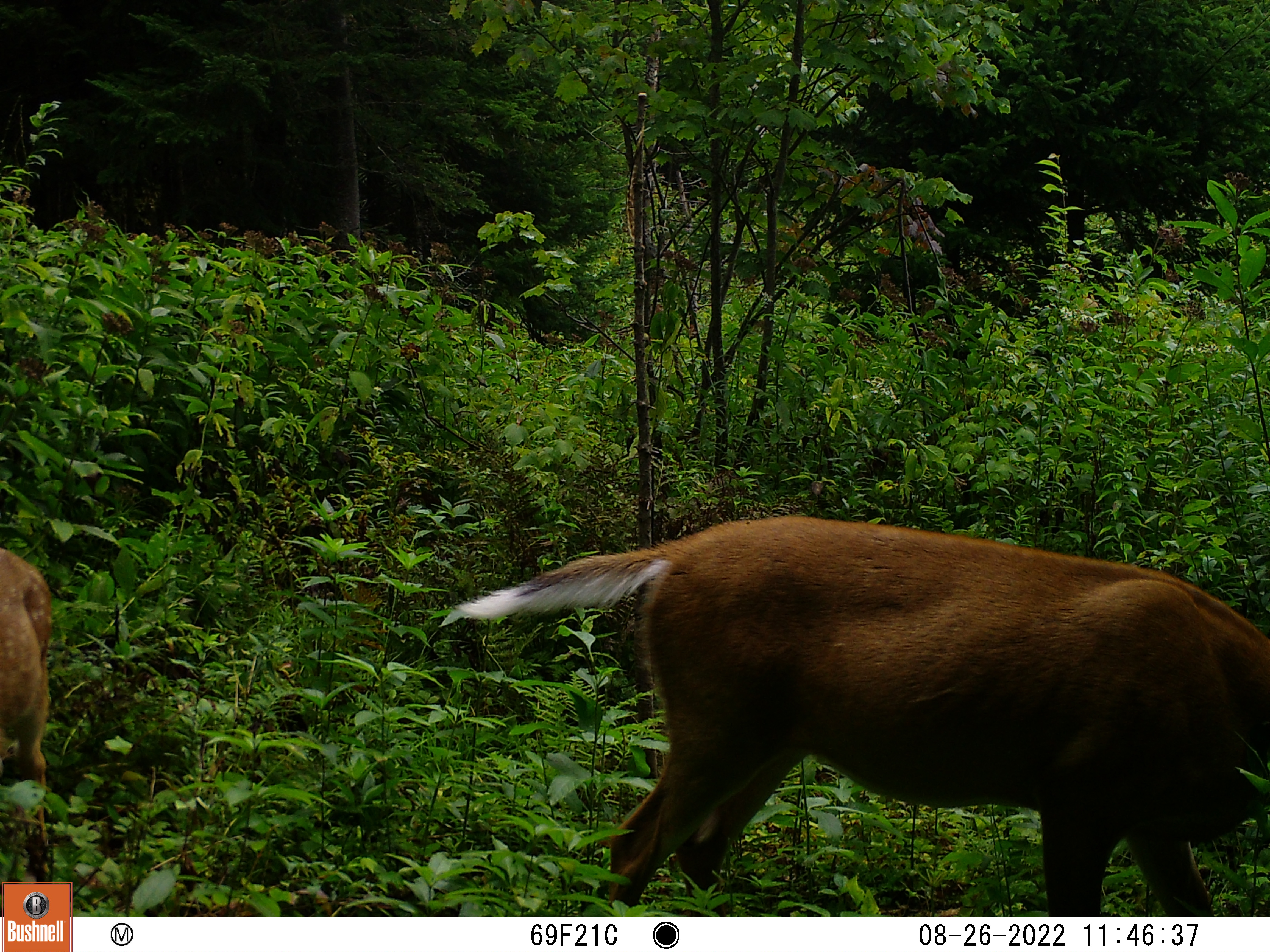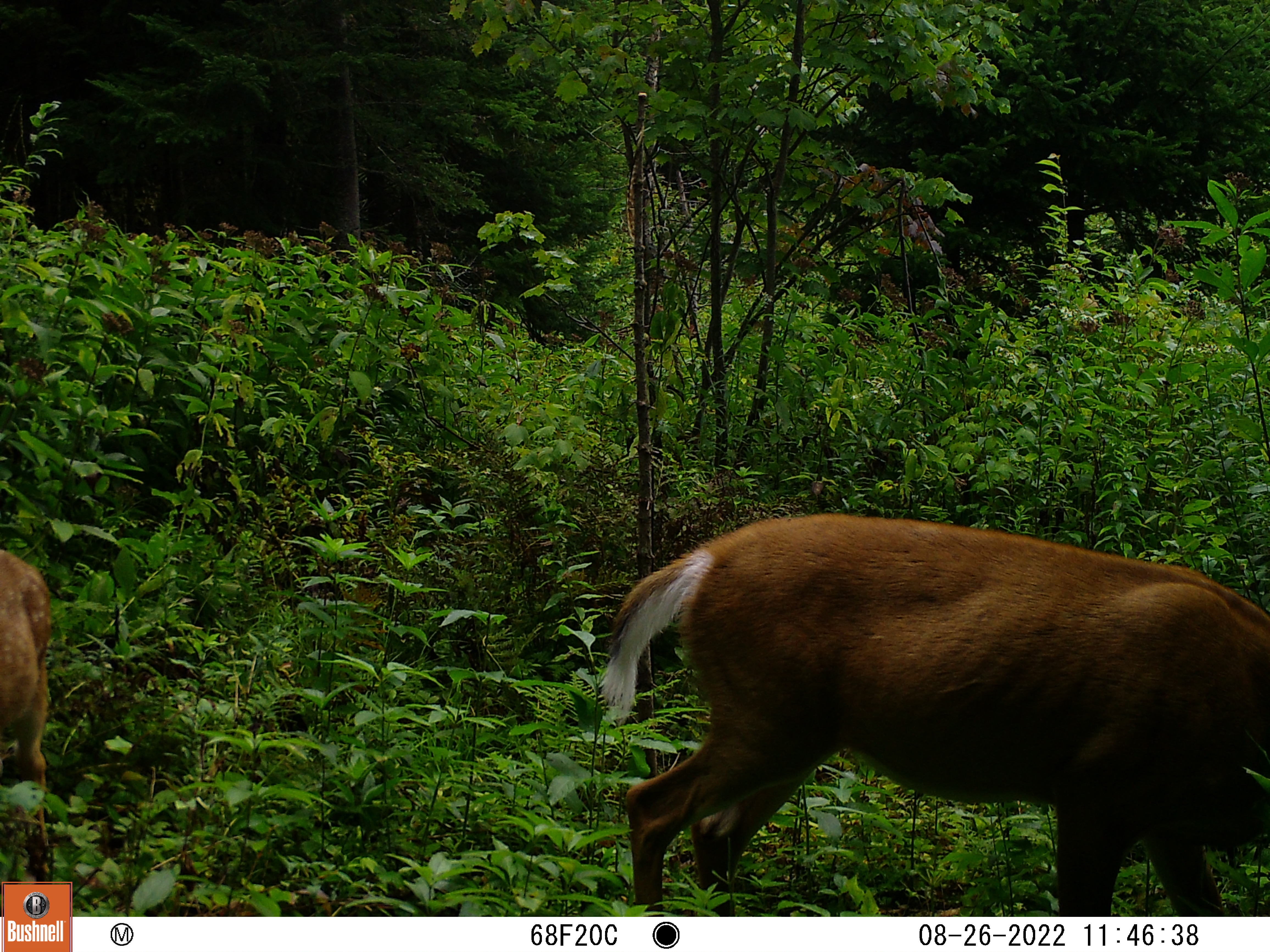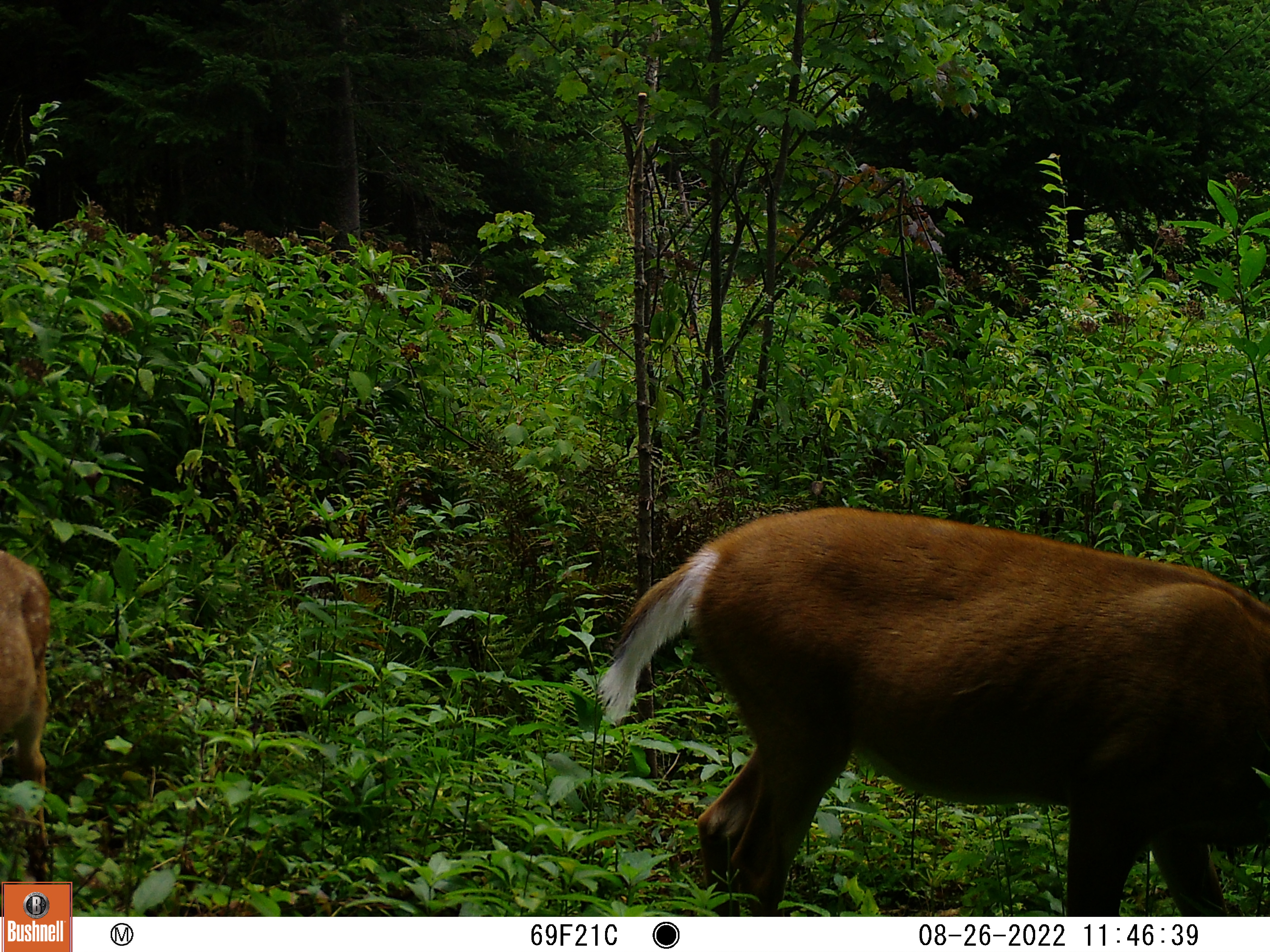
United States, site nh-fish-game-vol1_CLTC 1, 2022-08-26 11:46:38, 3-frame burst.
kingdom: Animalia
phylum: Chordata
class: Mammalia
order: Artiodactyla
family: Cervidae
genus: Odocoileus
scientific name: Odocoileus virginianus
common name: white-tailed deer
White-tailed deer (Odocoileus virginianus).